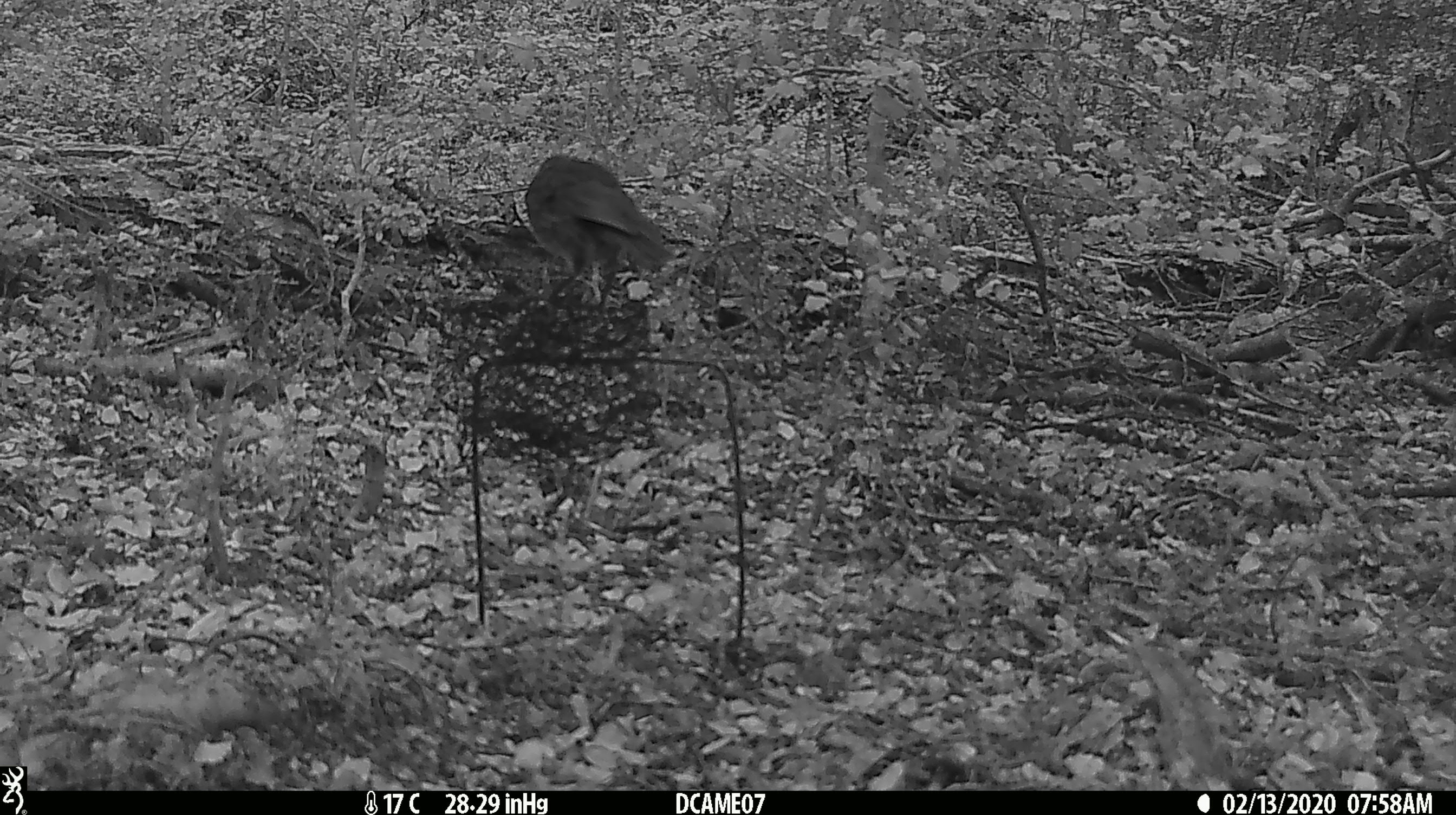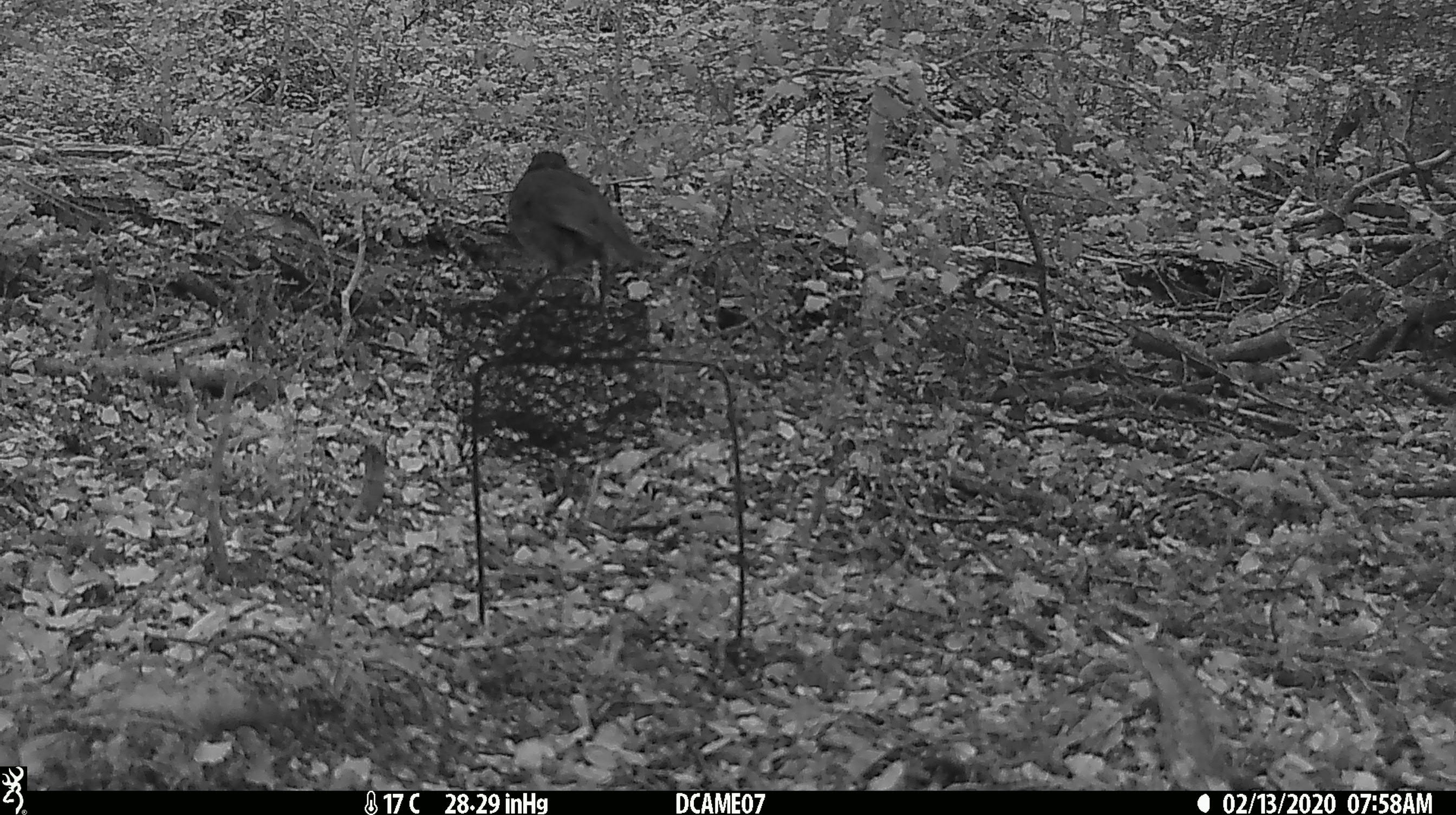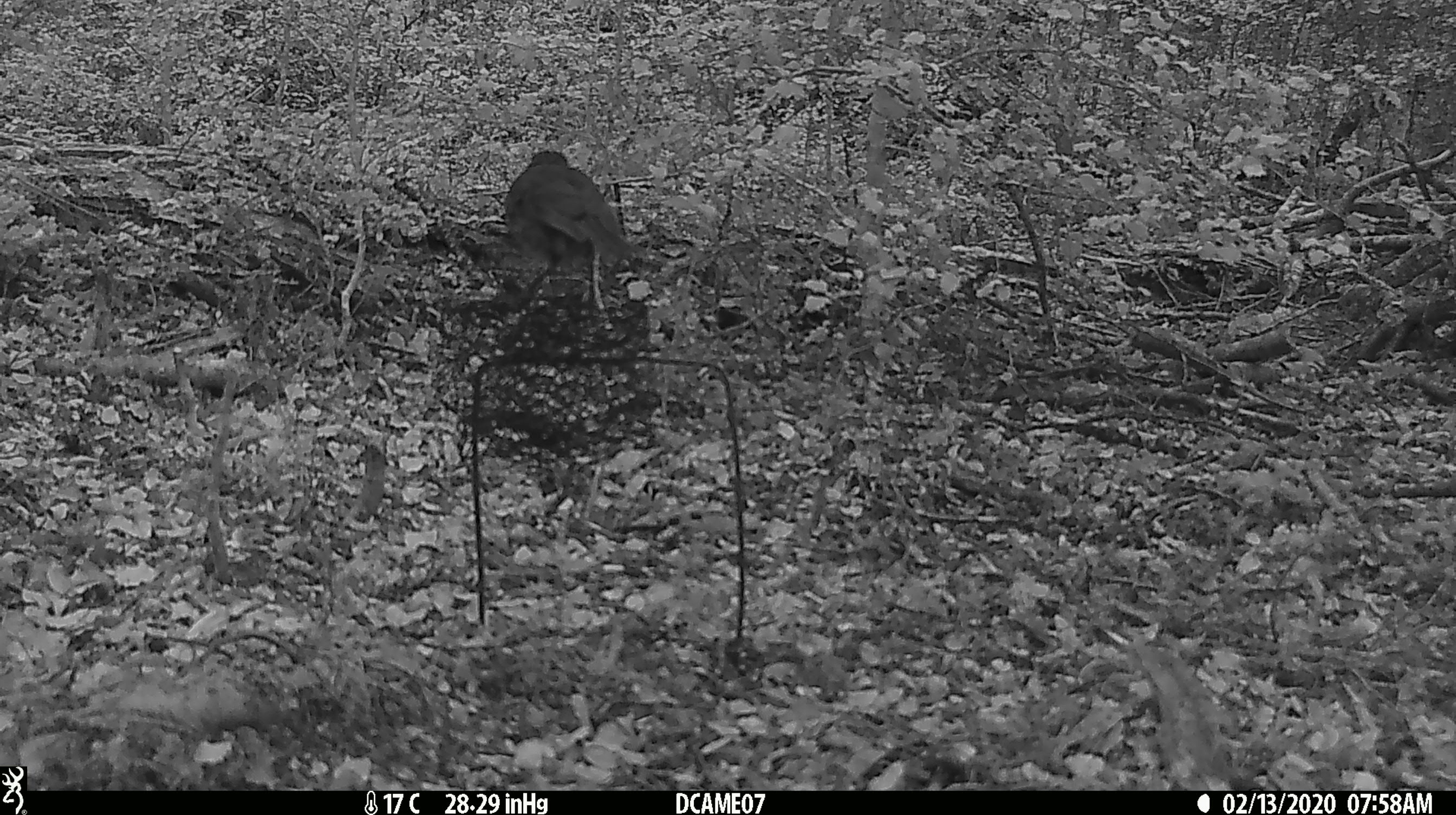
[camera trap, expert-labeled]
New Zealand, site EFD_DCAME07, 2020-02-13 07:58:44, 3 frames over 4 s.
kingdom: Animalia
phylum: Chordata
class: Aves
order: Passeriformes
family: Petroicidae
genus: Petroica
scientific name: Petroica australis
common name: new zealand robin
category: robin